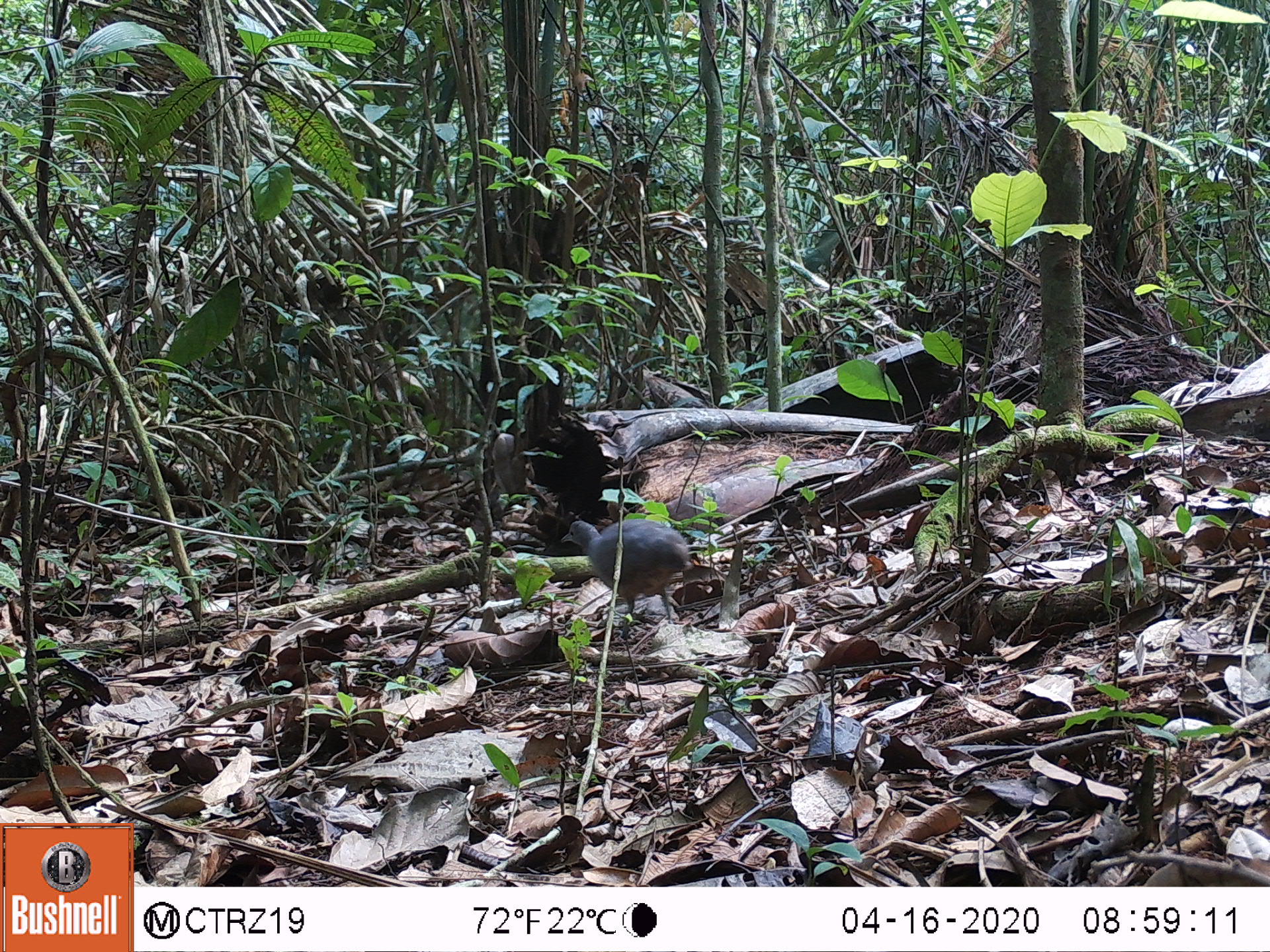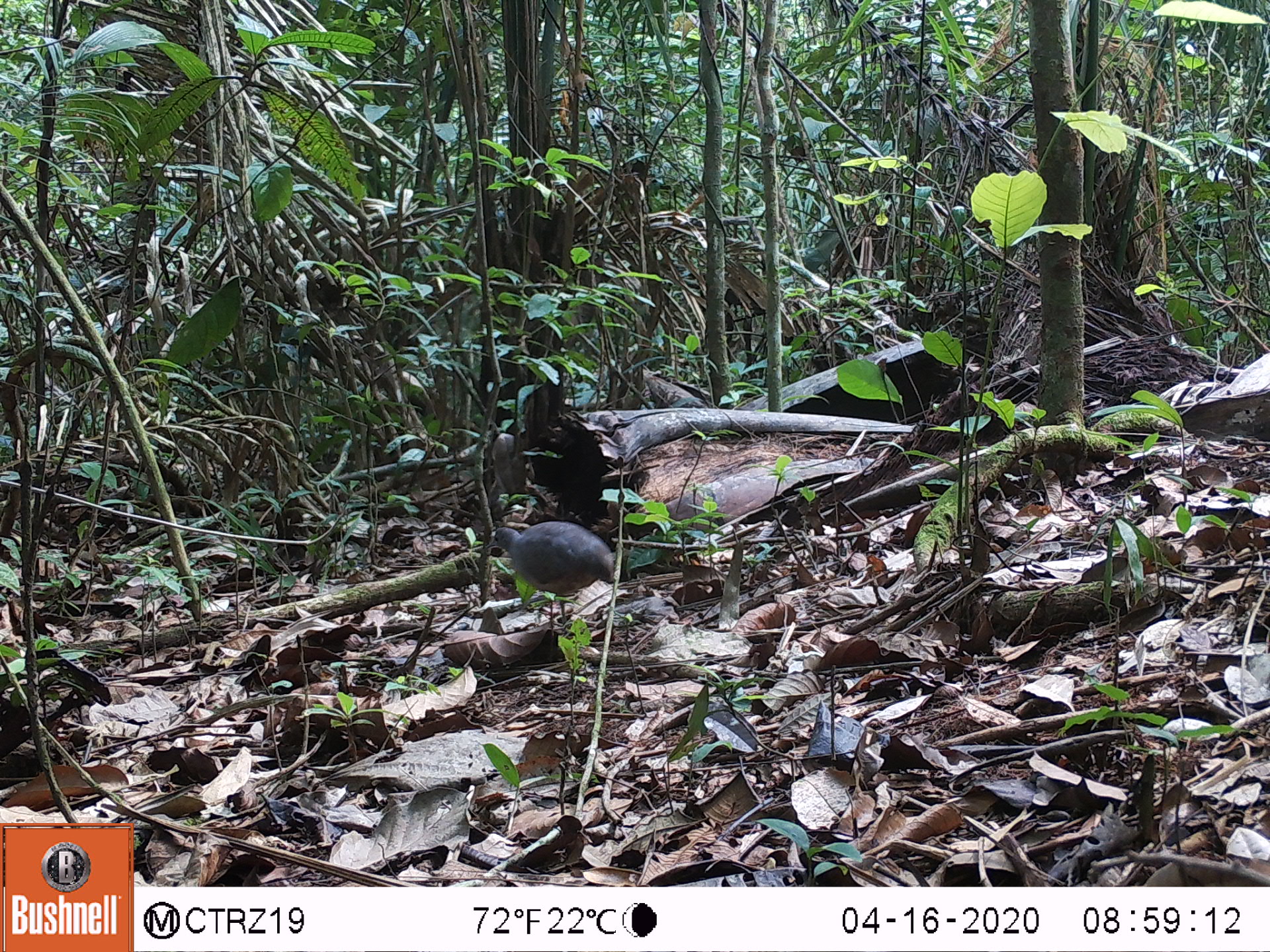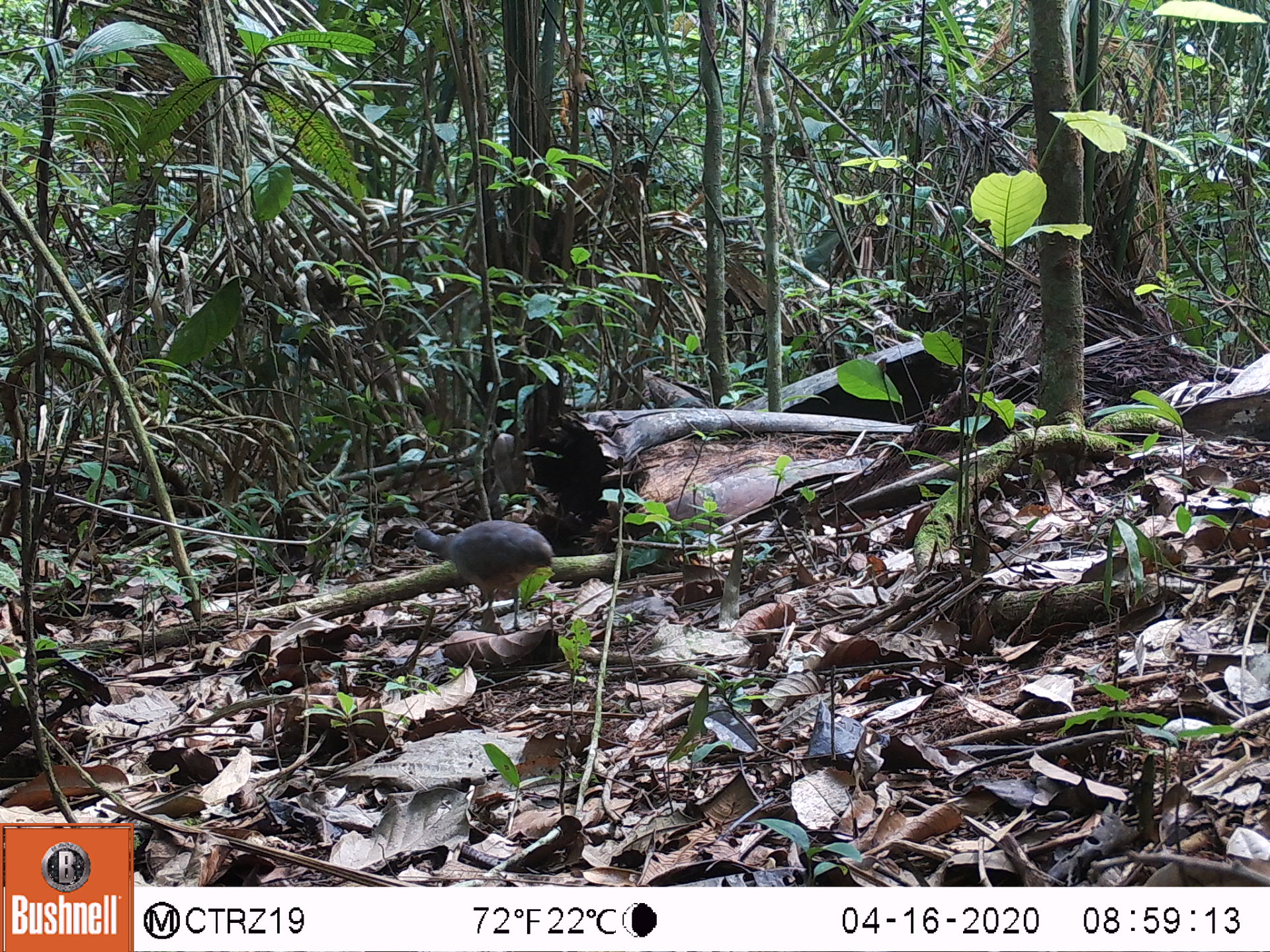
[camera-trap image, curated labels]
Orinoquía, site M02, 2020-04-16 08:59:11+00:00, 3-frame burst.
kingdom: Animalia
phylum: Chordata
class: Aves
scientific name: Aves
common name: bird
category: unknown bird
Unknown bird (bird) (Aves).